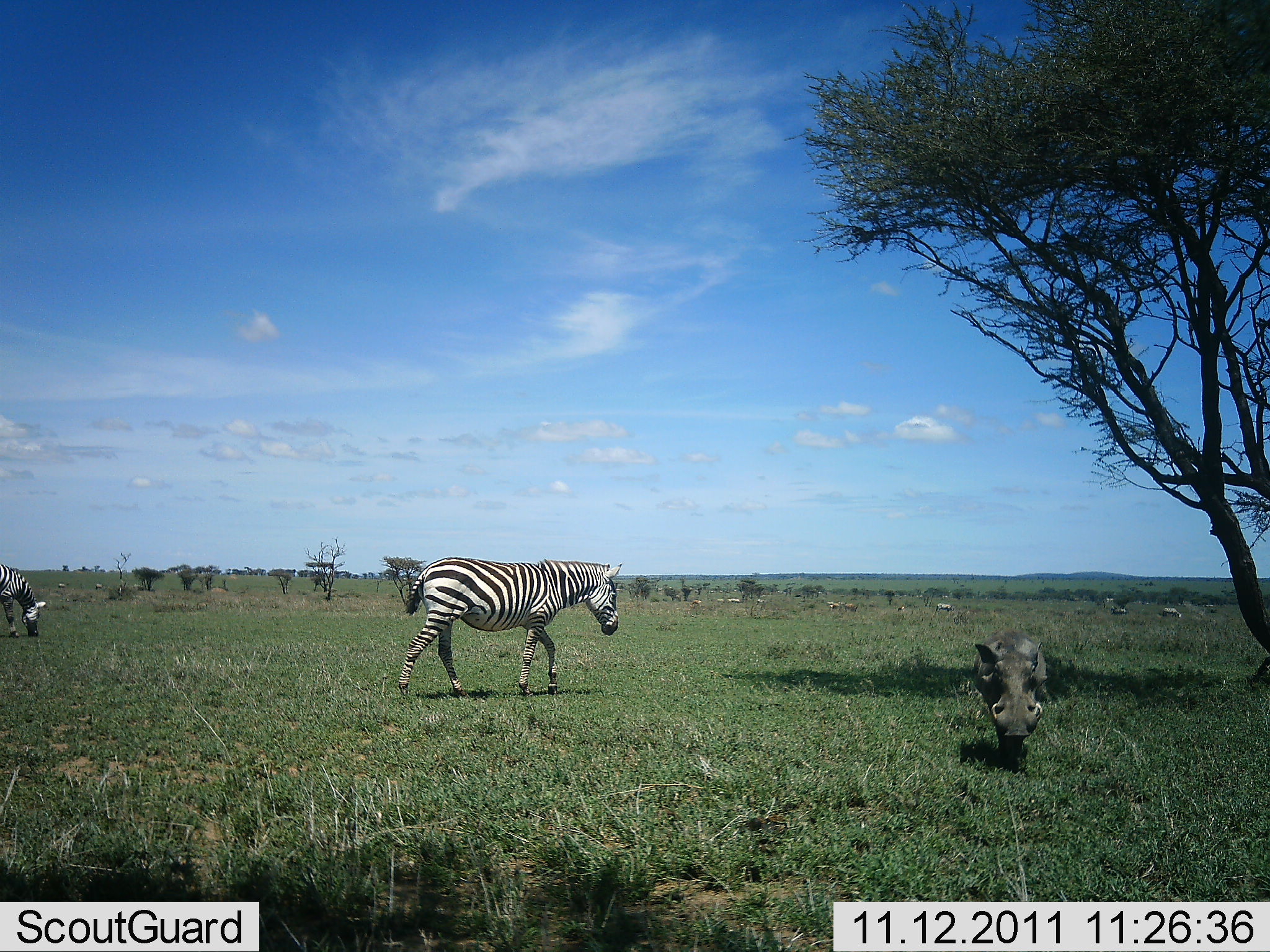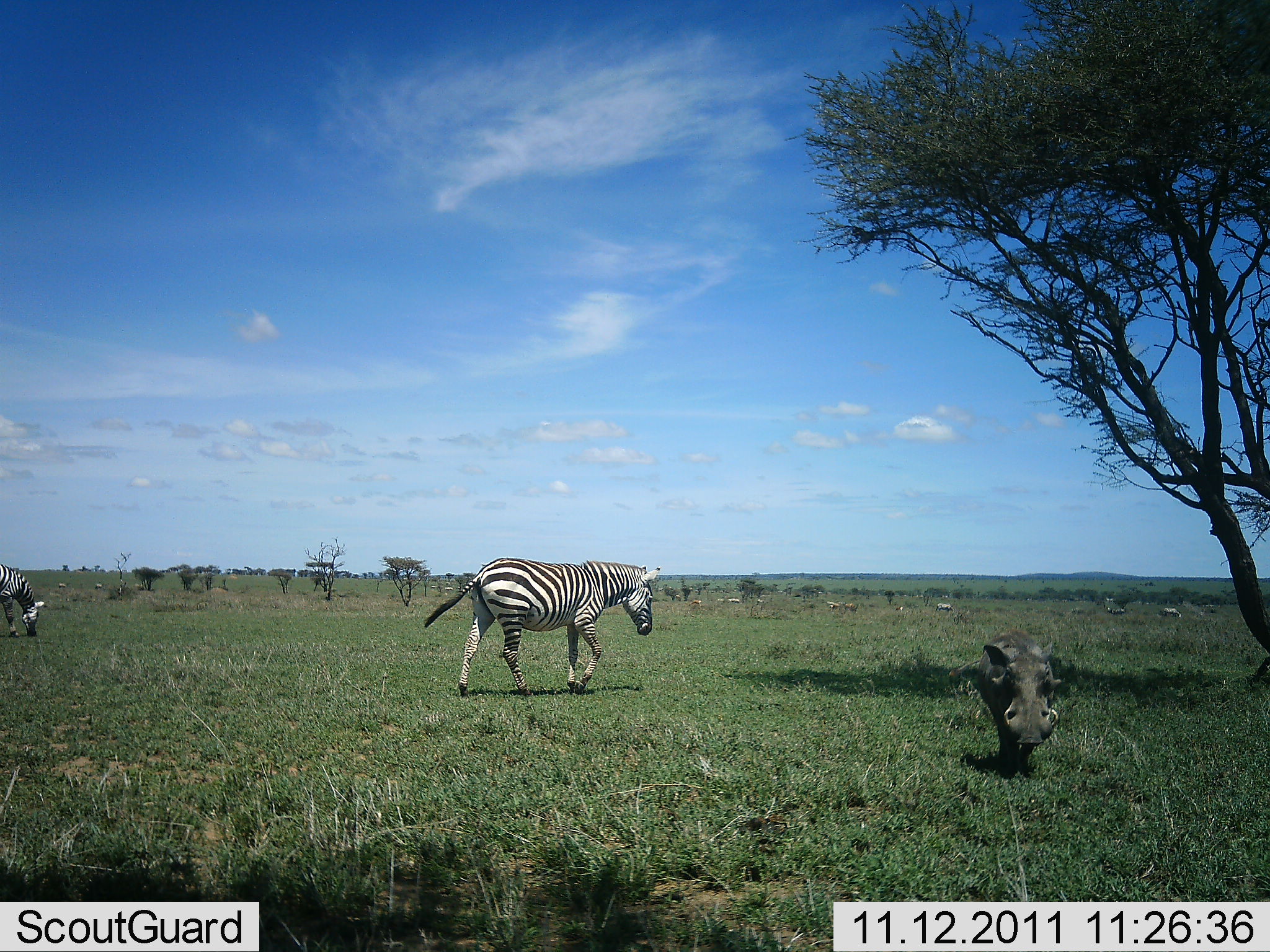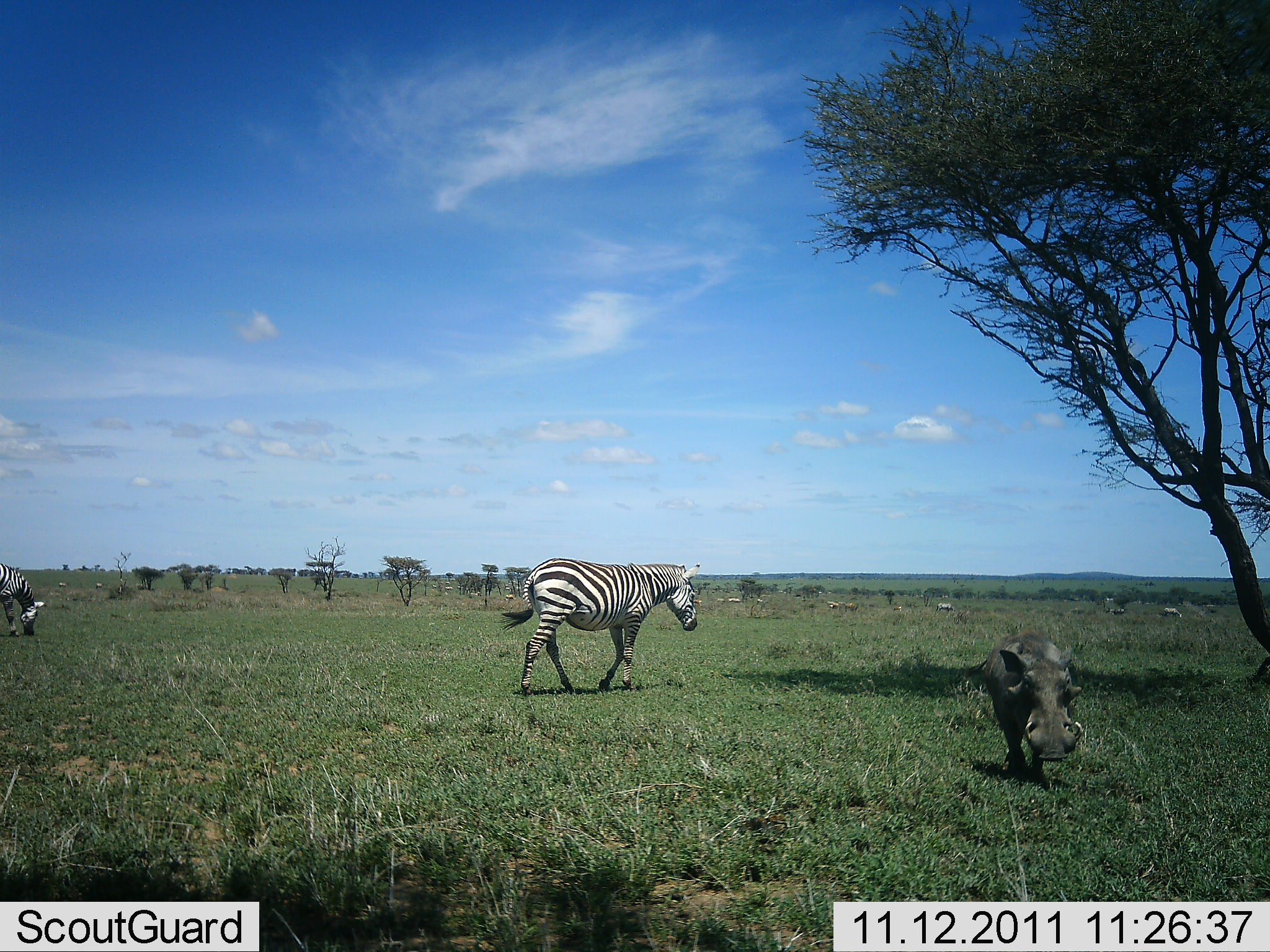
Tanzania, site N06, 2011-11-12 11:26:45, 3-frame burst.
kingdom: Animalia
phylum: Chordata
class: Mammalia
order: Artiodactyla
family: Suidae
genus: Phacochoerus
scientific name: Phacochoerus africanus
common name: warthog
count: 1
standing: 36%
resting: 0%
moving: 73%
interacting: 0%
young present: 0%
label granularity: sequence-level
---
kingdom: Animalia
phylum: Chordata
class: Mammalia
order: Perissodactyla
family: Equidae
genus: Equus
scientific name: Equus quagga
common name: plains zebra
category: zebra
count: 2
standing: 36%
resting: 0%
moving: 91%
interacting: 0%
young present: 0%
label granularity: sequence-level